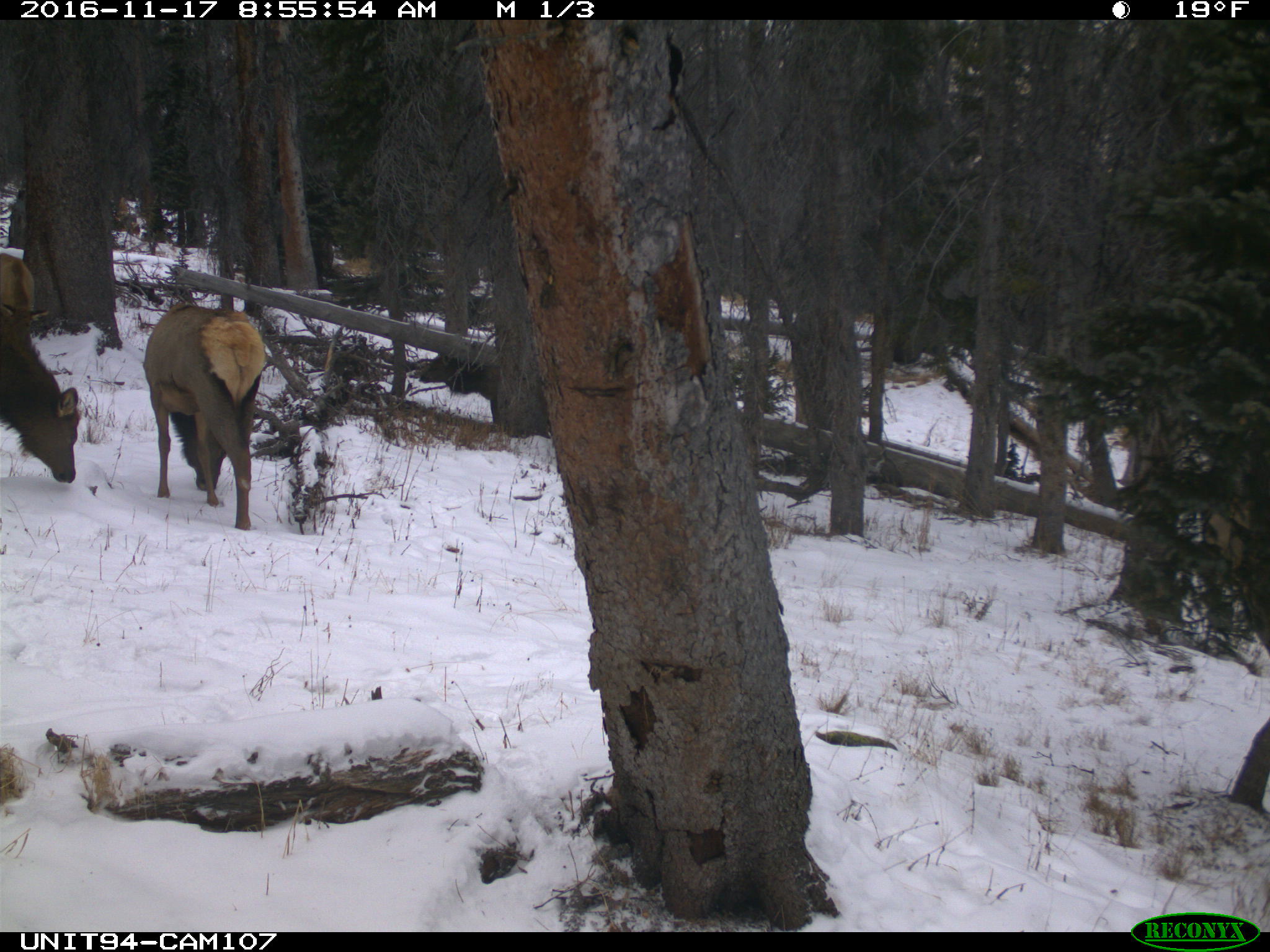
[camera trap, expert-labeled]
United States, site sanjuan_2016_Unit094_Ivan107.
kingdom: Animalia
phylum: Chordata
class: Mammalia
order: Artiodactyla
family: Cervidae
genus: Cervus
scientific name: Cervus elaphus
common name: red deer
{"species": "Cervus elaphus (red deer)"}